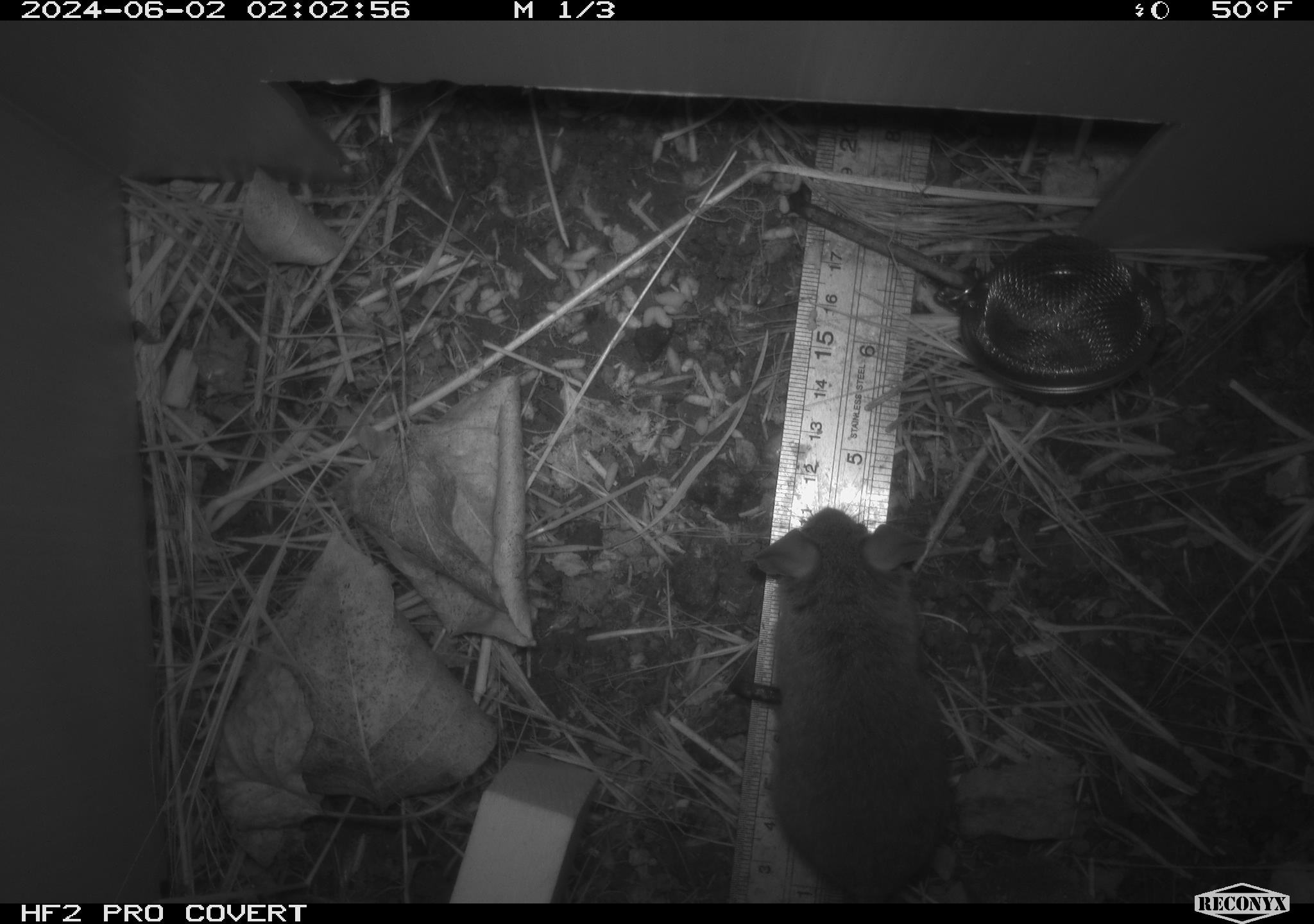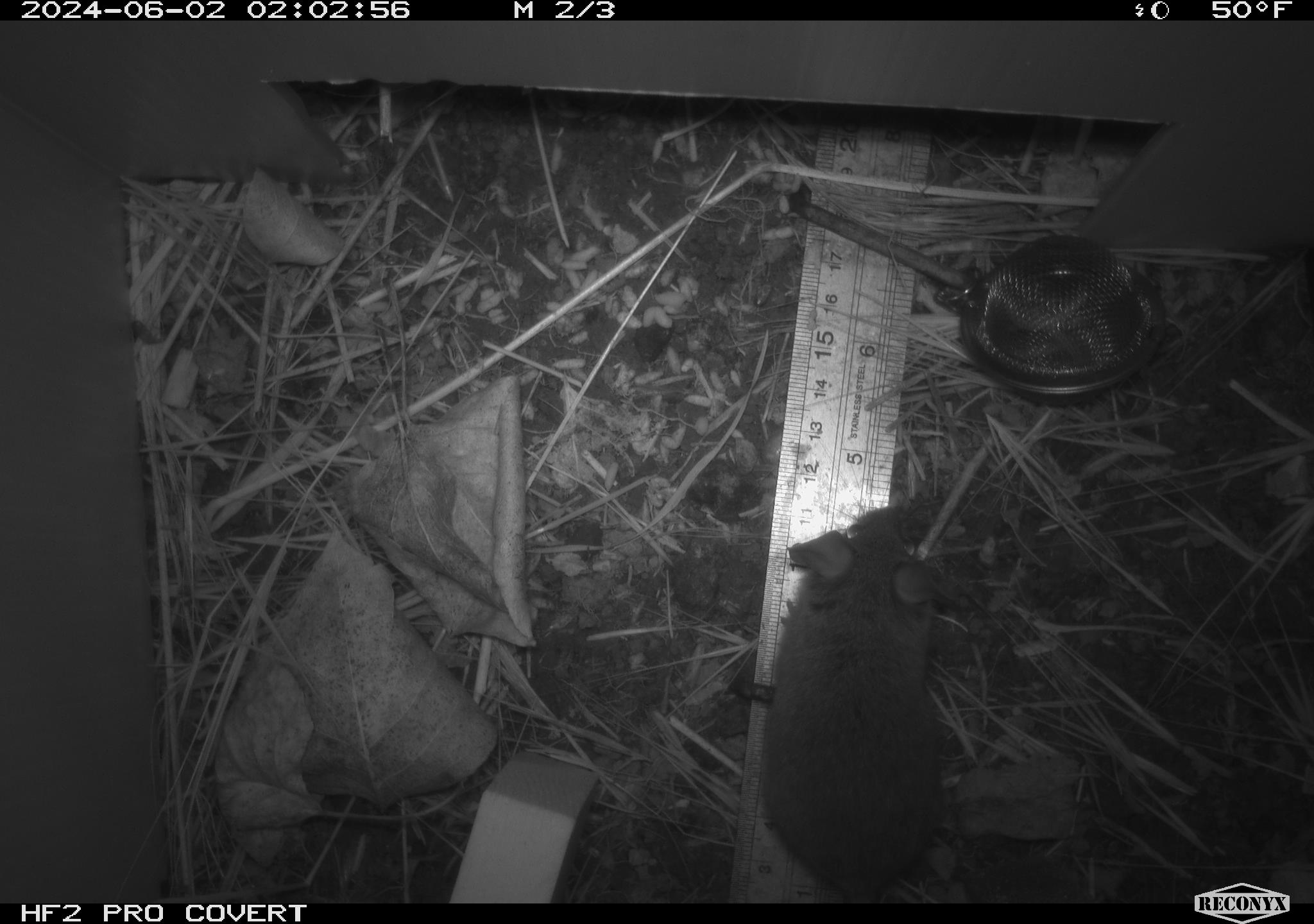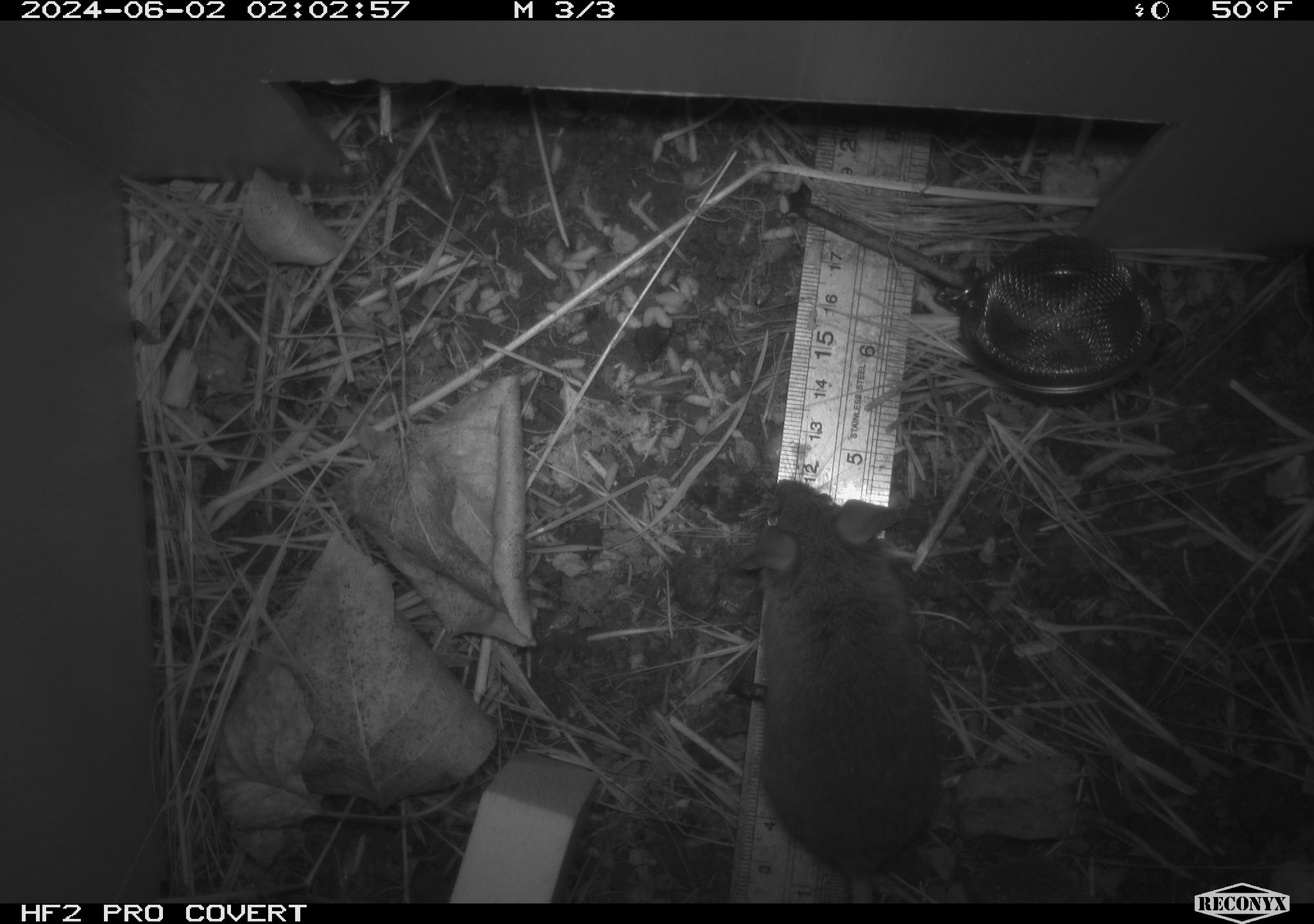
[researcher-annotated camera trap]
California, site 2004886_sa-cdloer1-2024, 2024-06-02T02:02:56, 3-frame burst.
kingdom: Animalia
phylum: Chordata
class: Mammalia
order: Rodentia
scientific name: Rodentia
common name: mouse species